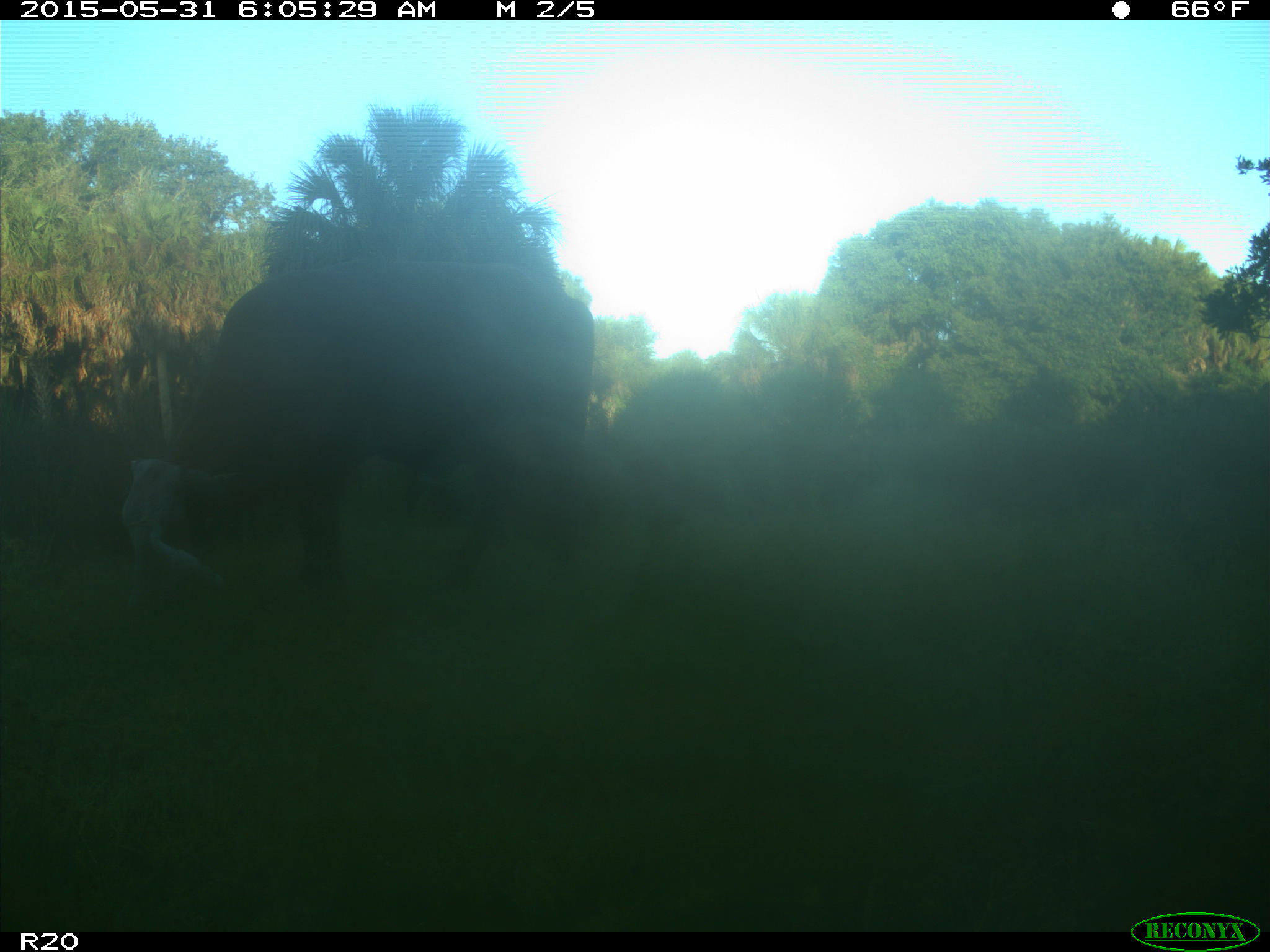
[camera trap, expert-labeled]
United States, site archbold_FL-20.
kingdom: Animalia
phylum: Chordata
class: Mammalia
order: Artiodactyla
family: Bovidae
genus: Bos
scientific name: Bos taurus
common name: domestic cow